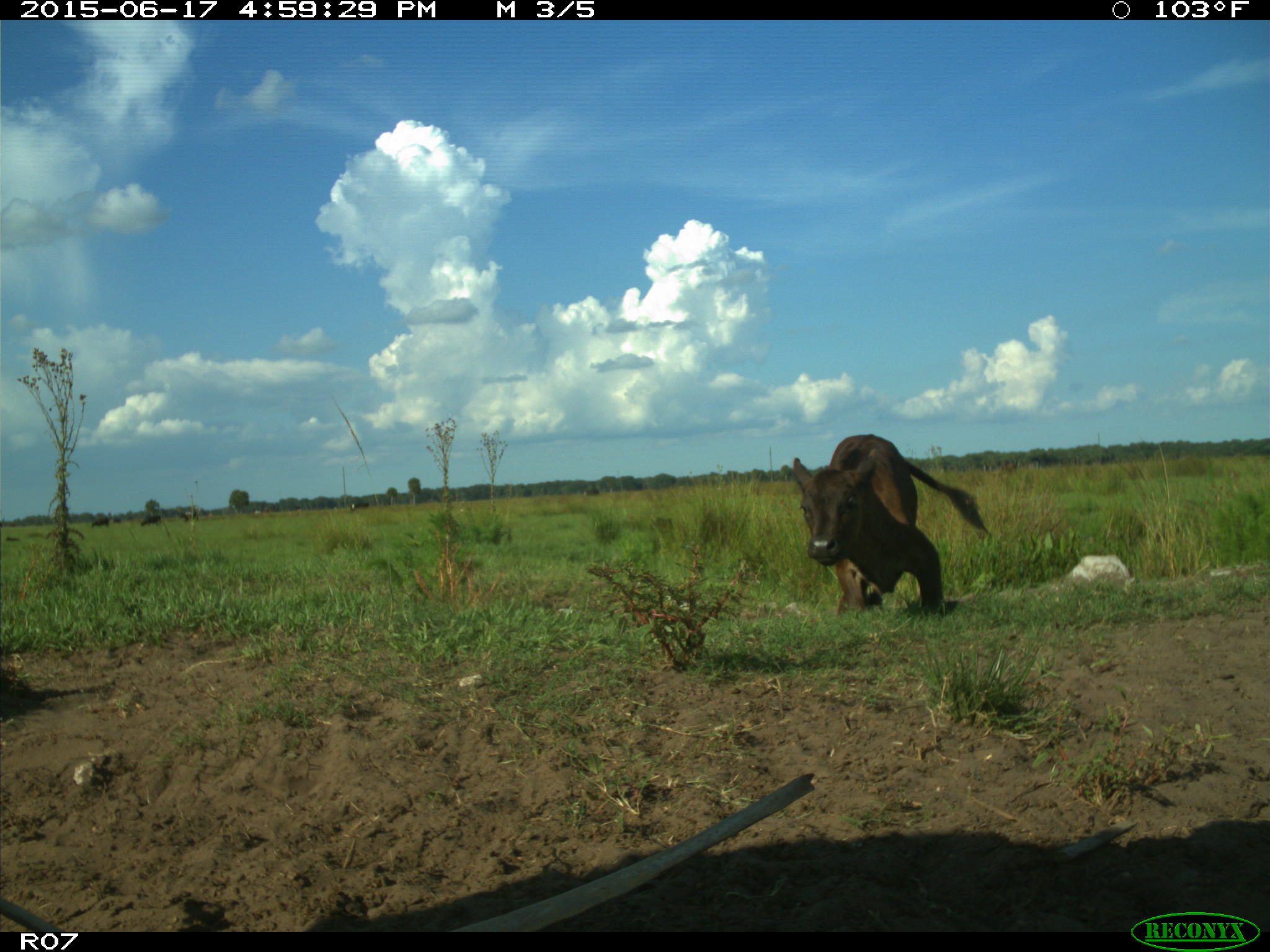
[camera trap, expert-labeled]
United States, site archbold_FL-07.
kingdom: Animalia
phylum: Chordata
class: Mammalia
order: Artiodactyla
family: Bovidae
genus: Bos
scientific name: Bos taurus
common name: domestic cow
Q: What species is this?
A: Bos taurus (domestic cow).